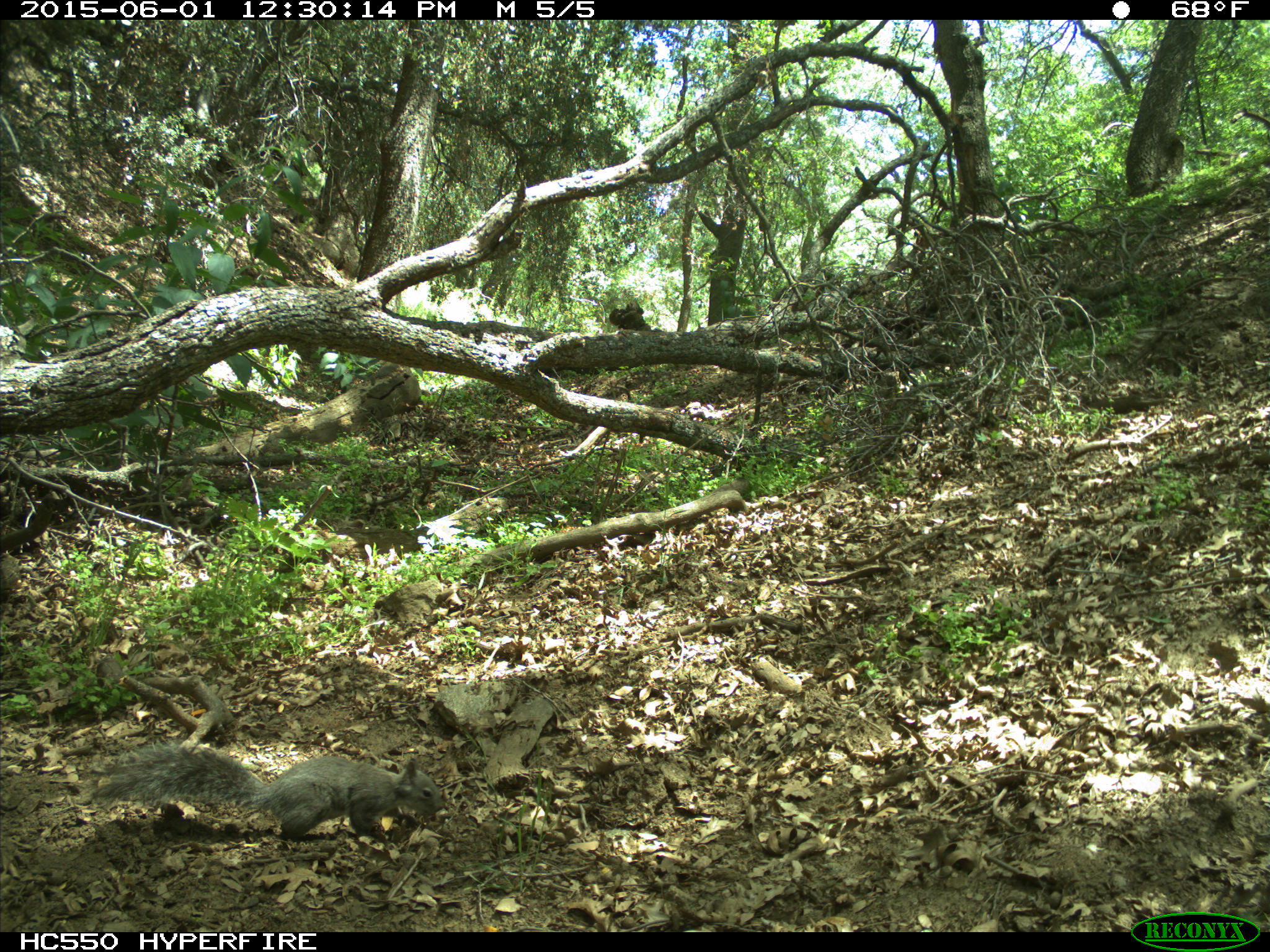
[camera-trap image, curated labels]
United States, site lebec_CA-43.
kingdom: Animalia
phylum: Chordata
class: Mammalia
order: Rodentia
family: Sciuridae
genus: Sciurus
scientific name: Sciurus carolinensis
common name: eastern gray squirrel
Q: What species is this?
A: Sciurus carolinensis (eastern gray squirrel).